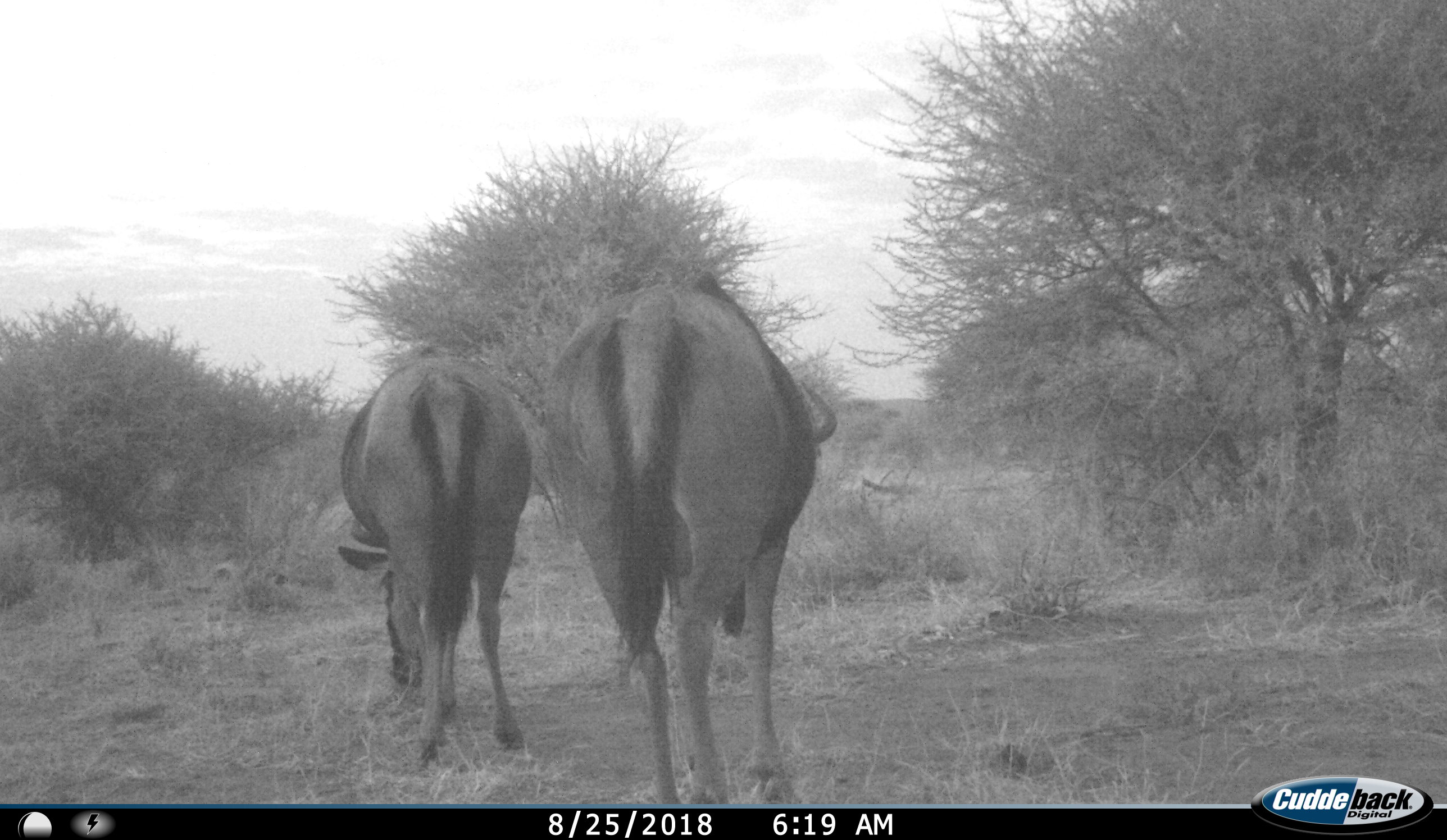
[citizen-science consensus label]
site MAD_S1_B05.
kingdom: Animalia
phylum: Chordata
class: Mammalia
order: Artiodactyla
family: Bovidae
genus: Connochaetes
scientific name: Connochaetes taurinus taurinus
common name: blue wildebeest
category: wildebeestblue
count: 2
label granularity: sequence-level